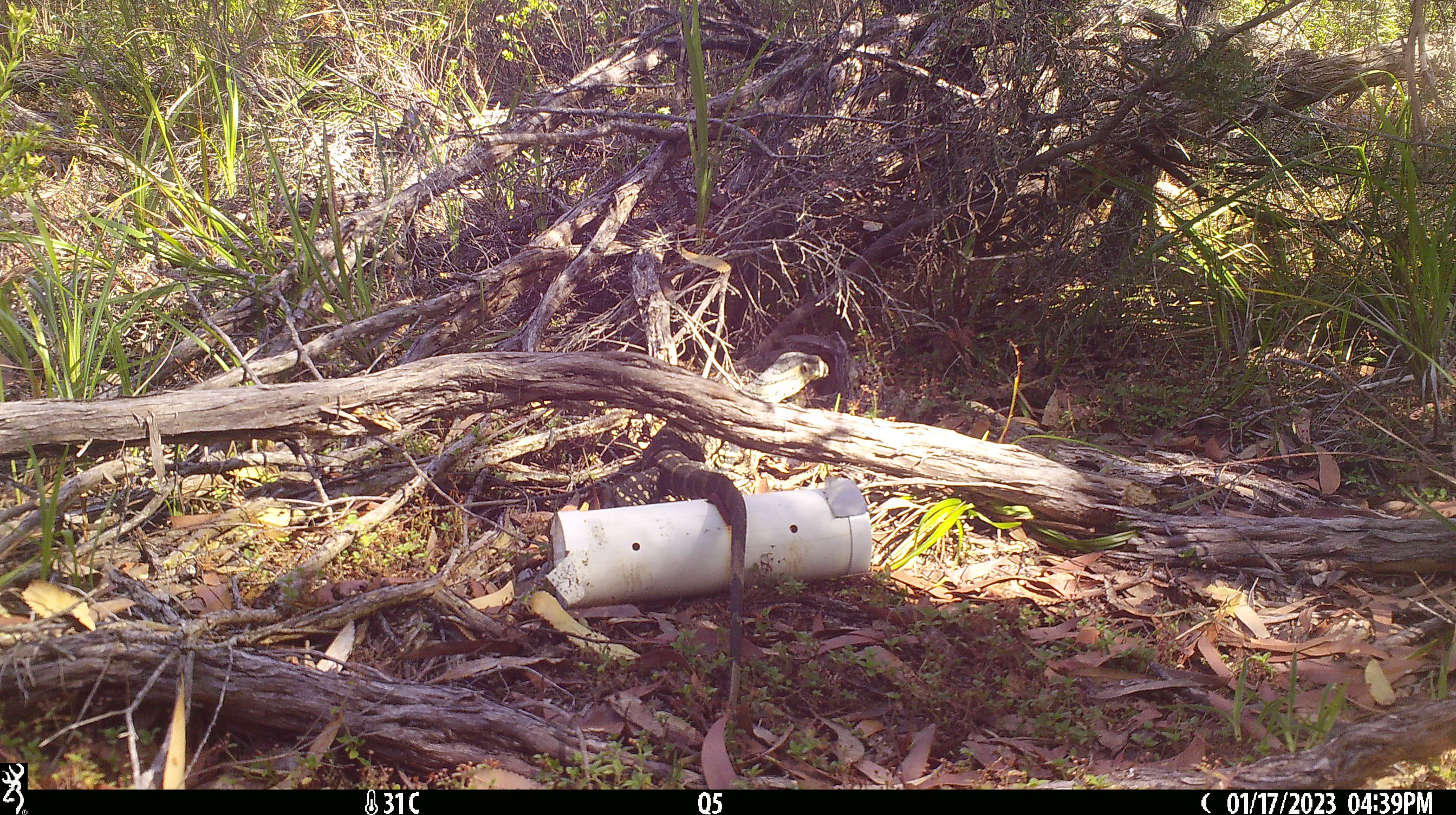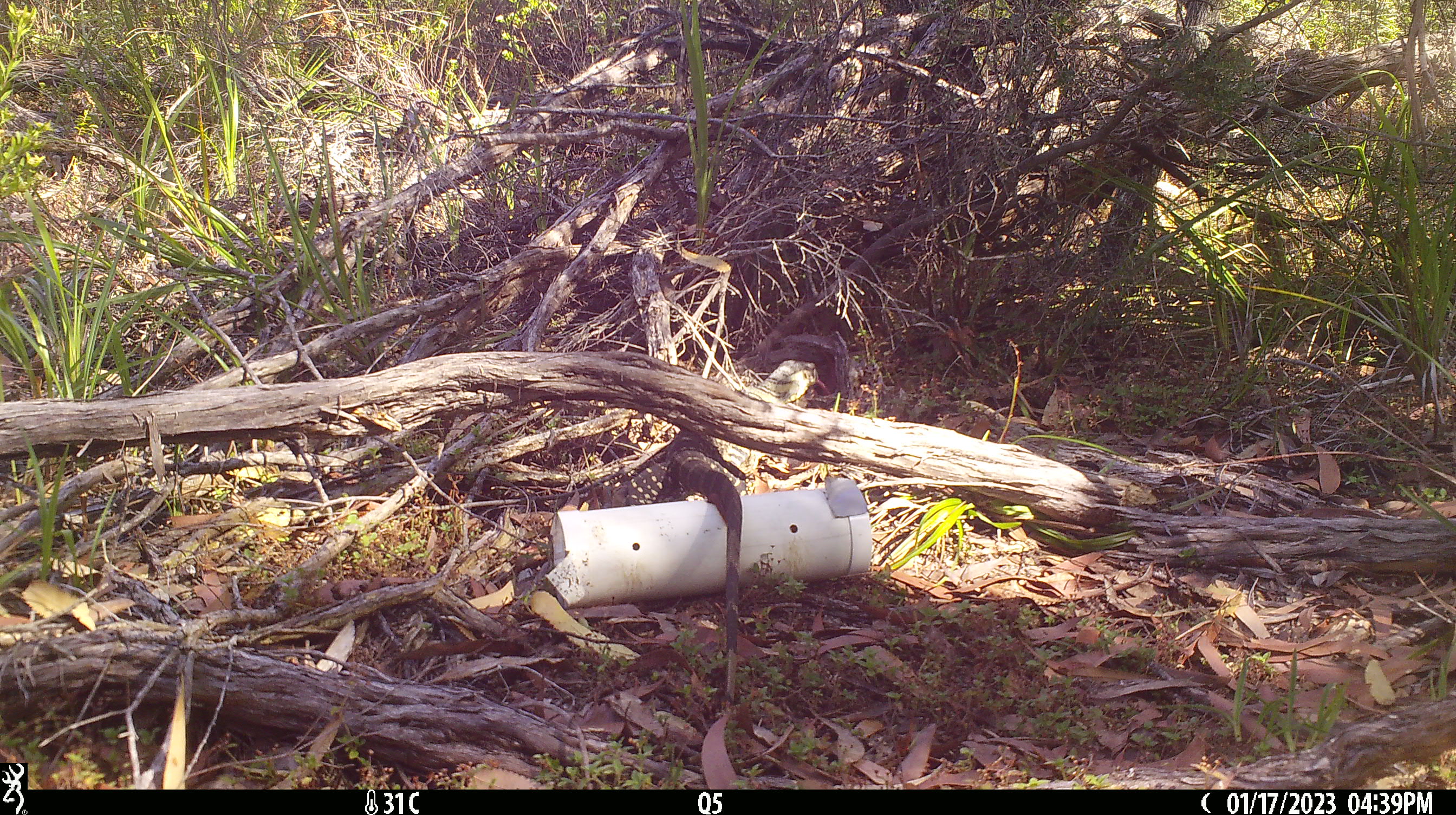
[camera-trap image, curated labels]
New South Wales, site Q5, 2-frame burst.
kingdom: Animalia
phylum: Chordata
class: Reptilia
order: Squamata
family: Varanidae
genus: Varanus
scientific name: Varanus varius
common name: lace monitor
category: goanna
Goanna (lace monitor) (Varanus varius).